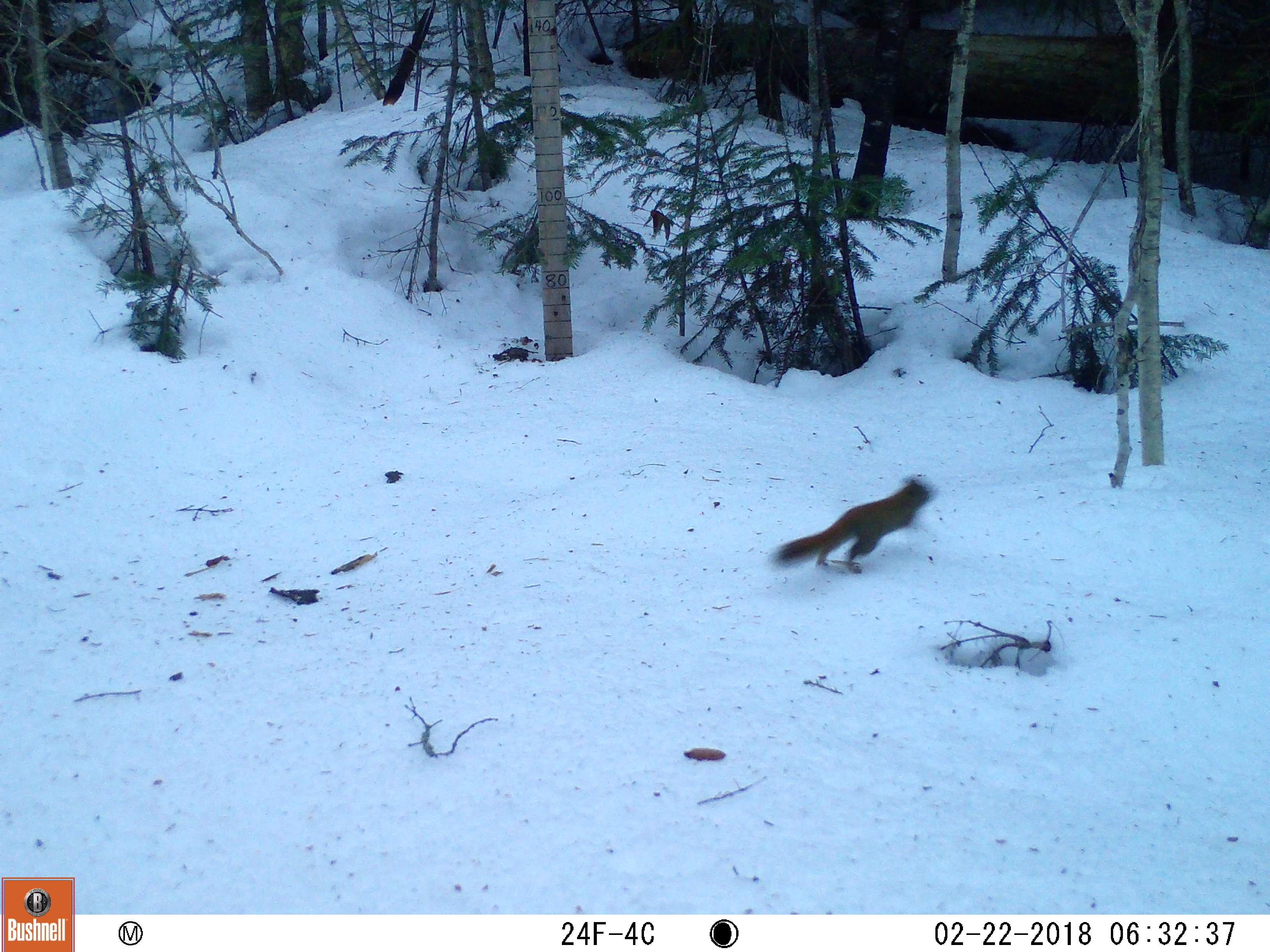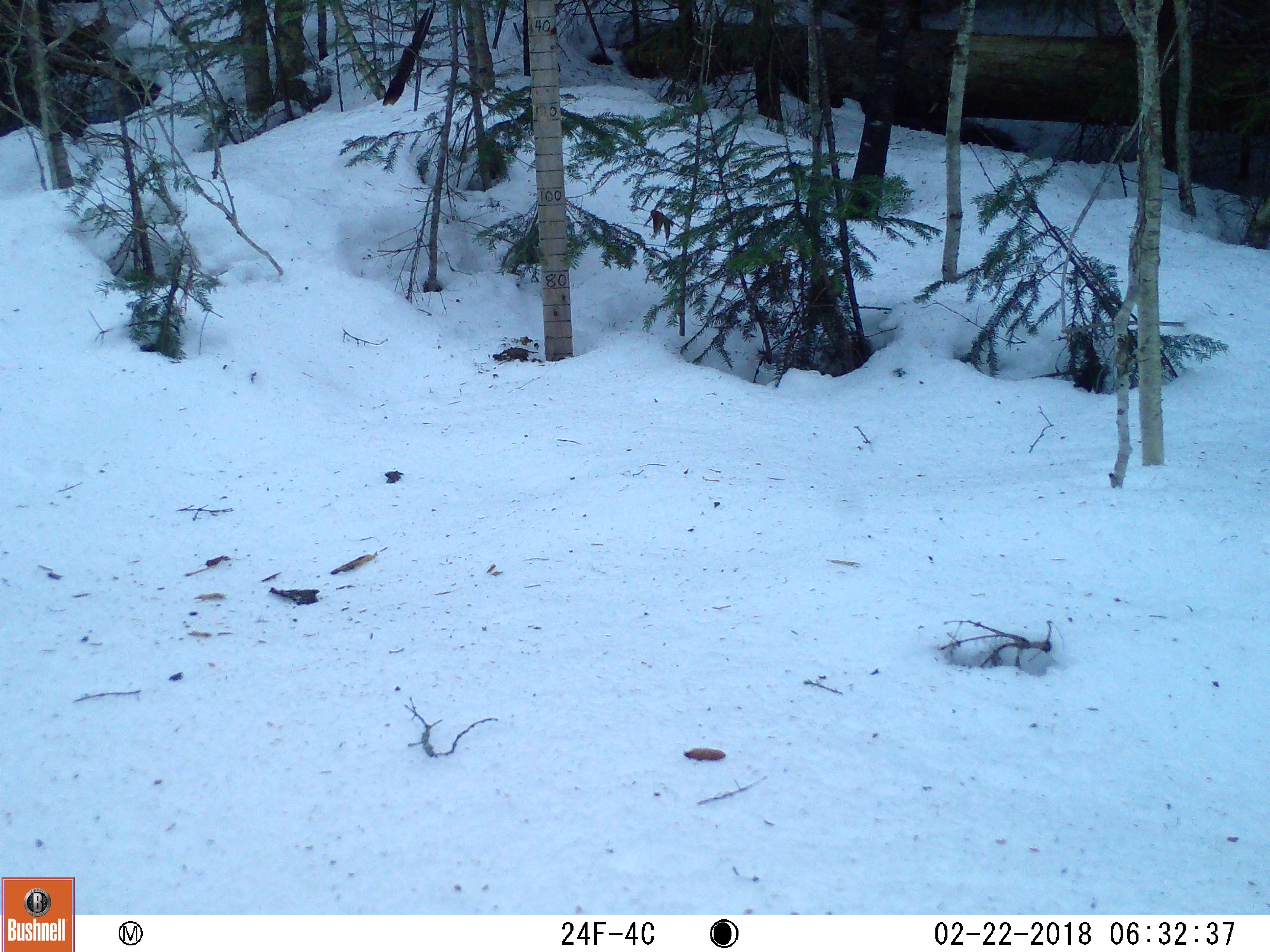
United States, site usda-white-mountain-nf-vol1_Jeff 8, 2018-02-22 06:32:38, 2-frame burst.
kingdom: Animalia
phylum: Chordata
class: Mammalia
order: Rodentia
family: Sciuridae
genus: Tamiasciurus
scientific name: Tamiasciurus hudsonicus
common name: red squirrel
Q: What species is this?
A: Red squirrel (Tamiasciurus hudsonicus).